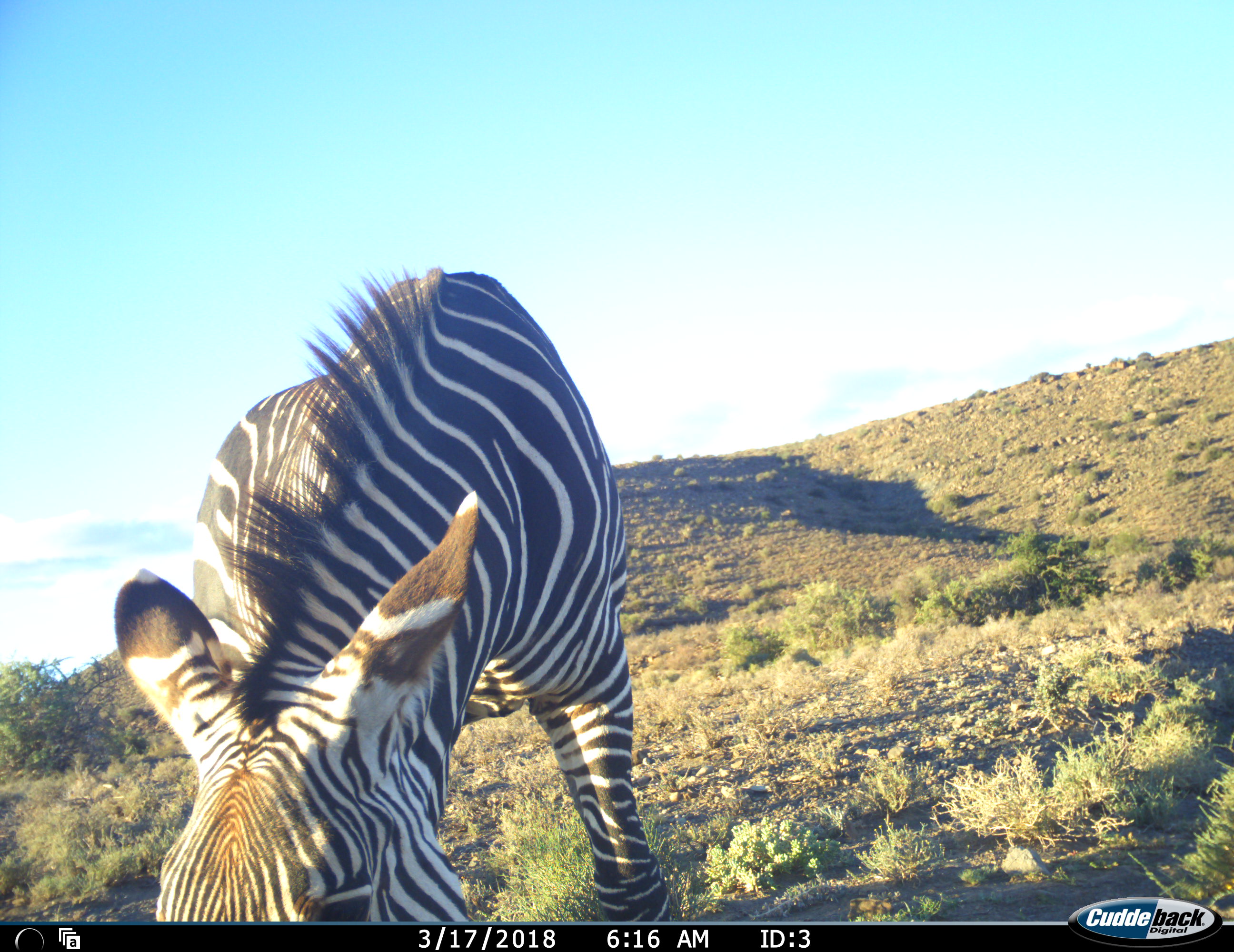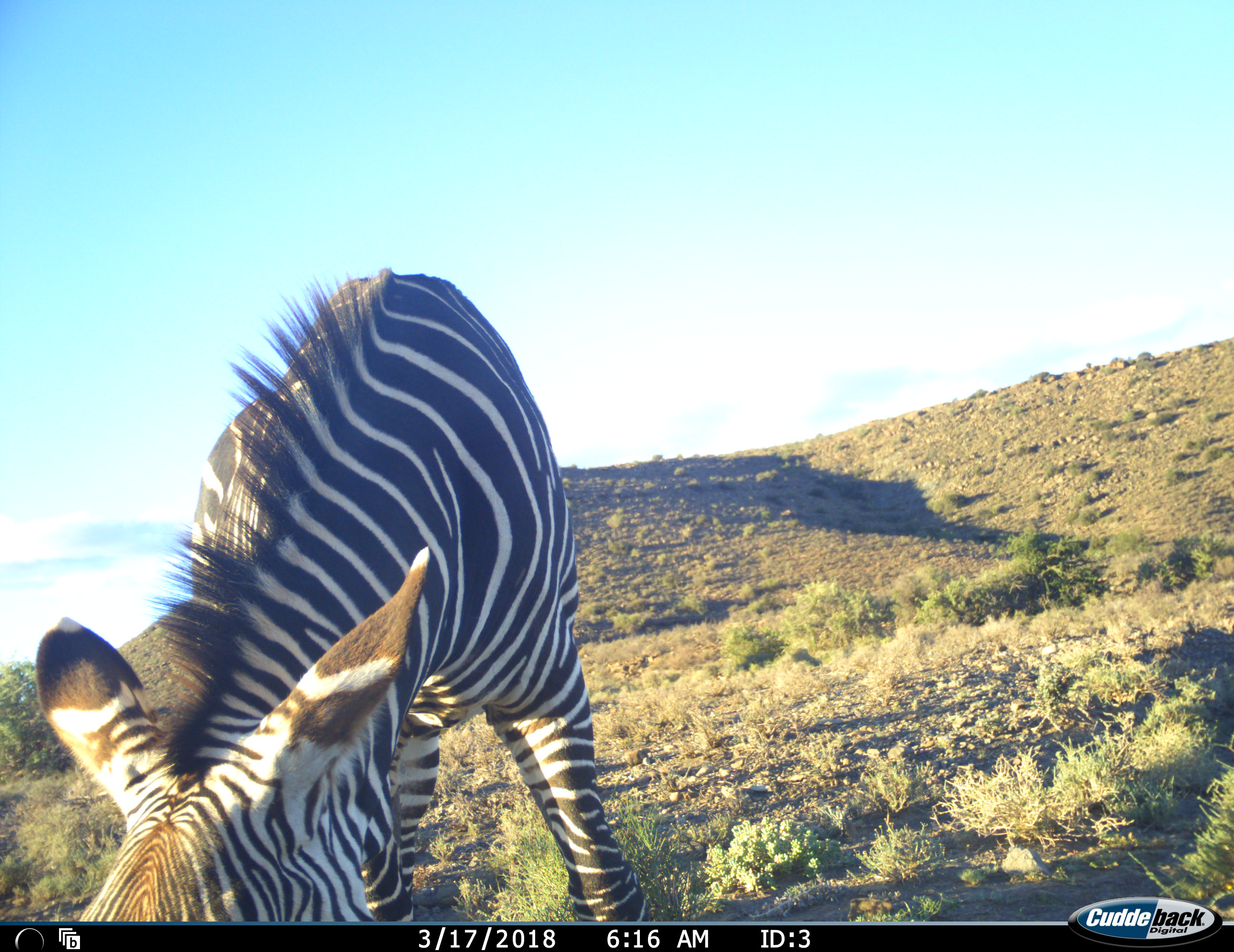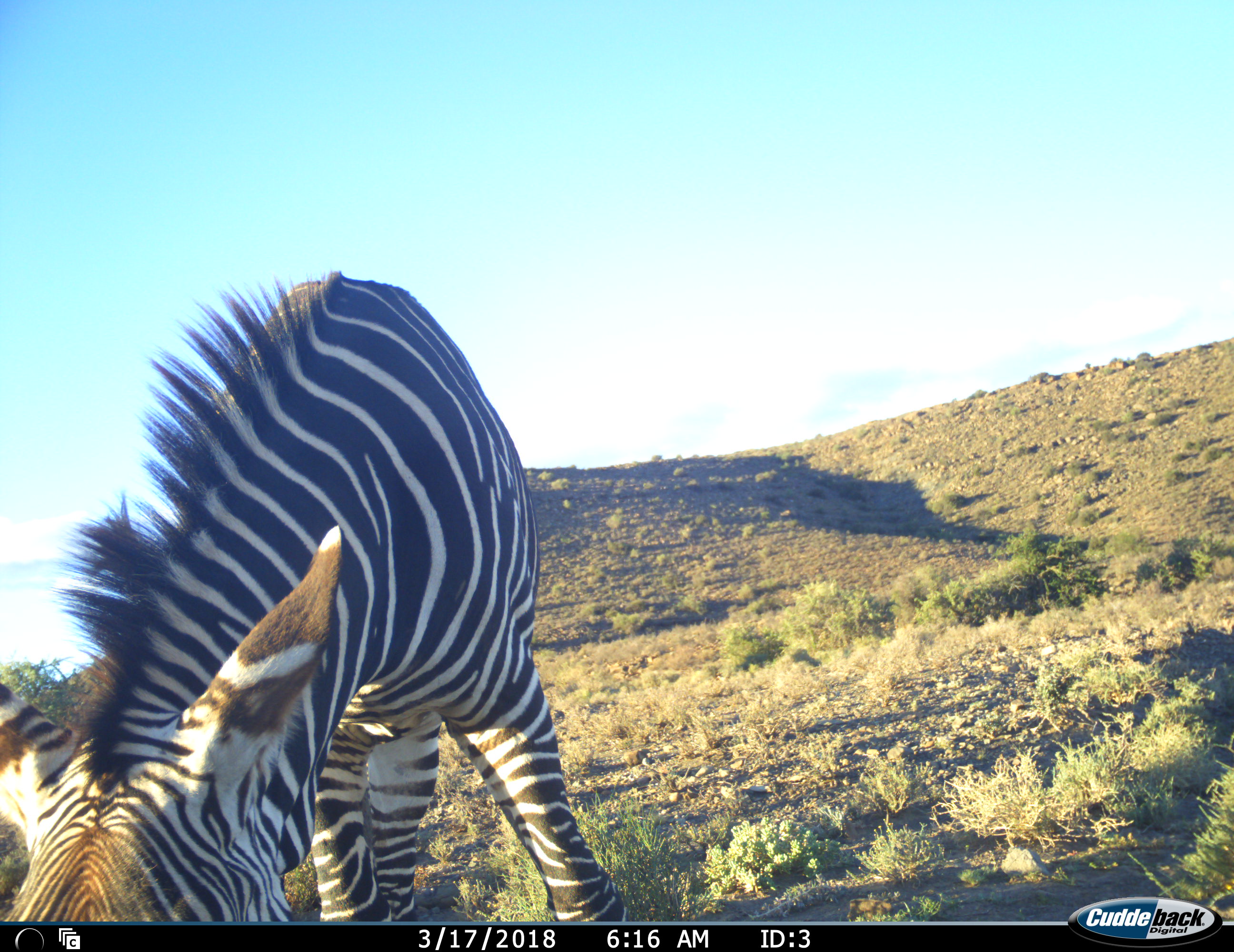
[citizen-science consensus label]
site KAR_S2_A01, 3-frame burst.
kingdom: Animalia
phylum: Chordata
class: Mammalia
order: Perissodactyla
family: Equidae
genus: Equus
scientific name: Equus zebra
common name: mountain zebra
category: zebramountain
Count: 1.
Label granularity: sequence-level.